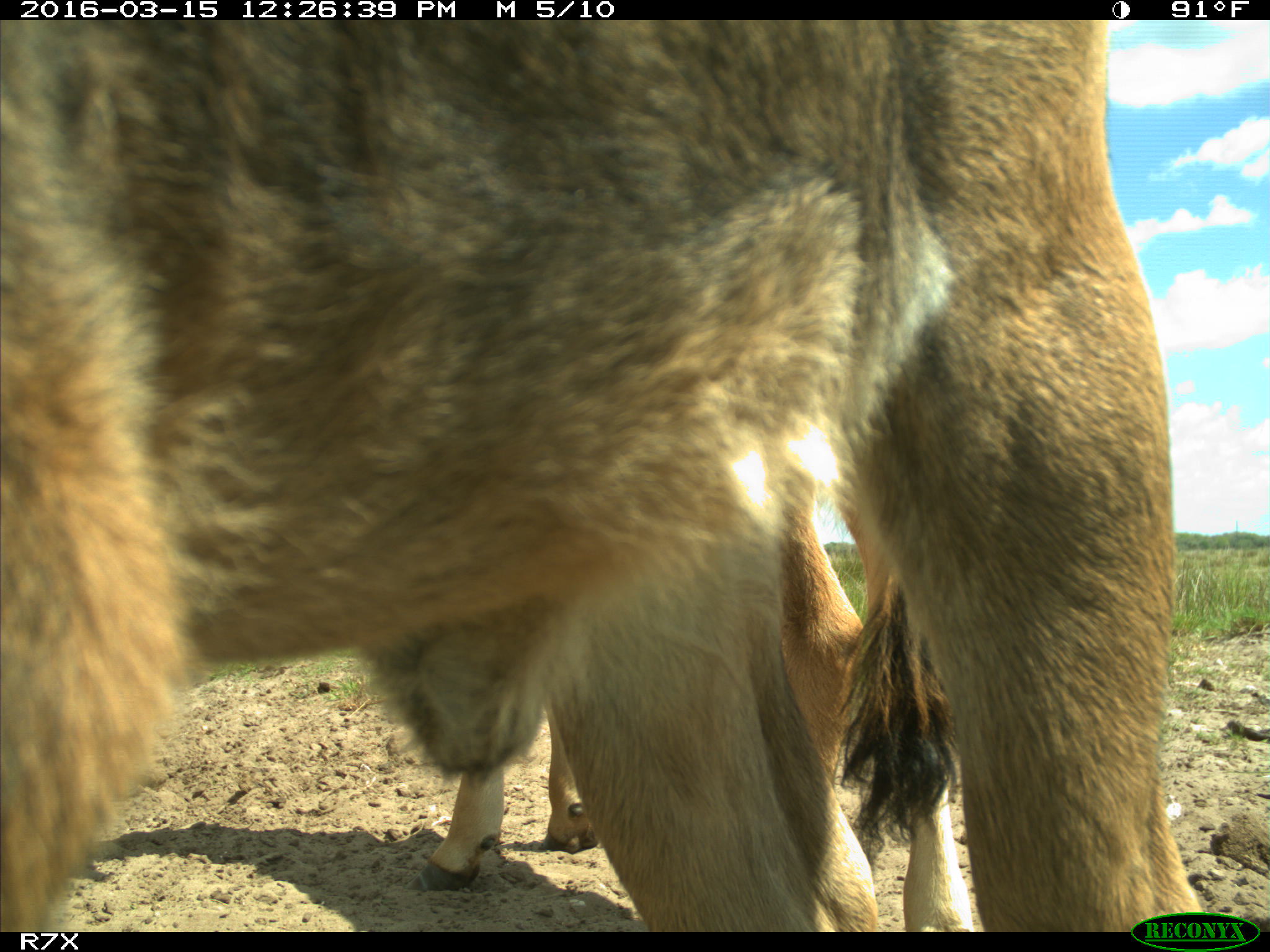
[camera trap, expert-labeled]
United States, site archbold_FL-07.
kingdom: Animalia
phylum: Chordata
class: Mammalia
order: Artiodactyla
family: Bovidae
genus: Bos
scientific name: Bos taurus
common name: domestic cow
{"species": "Bos taurus (domestic cow)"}